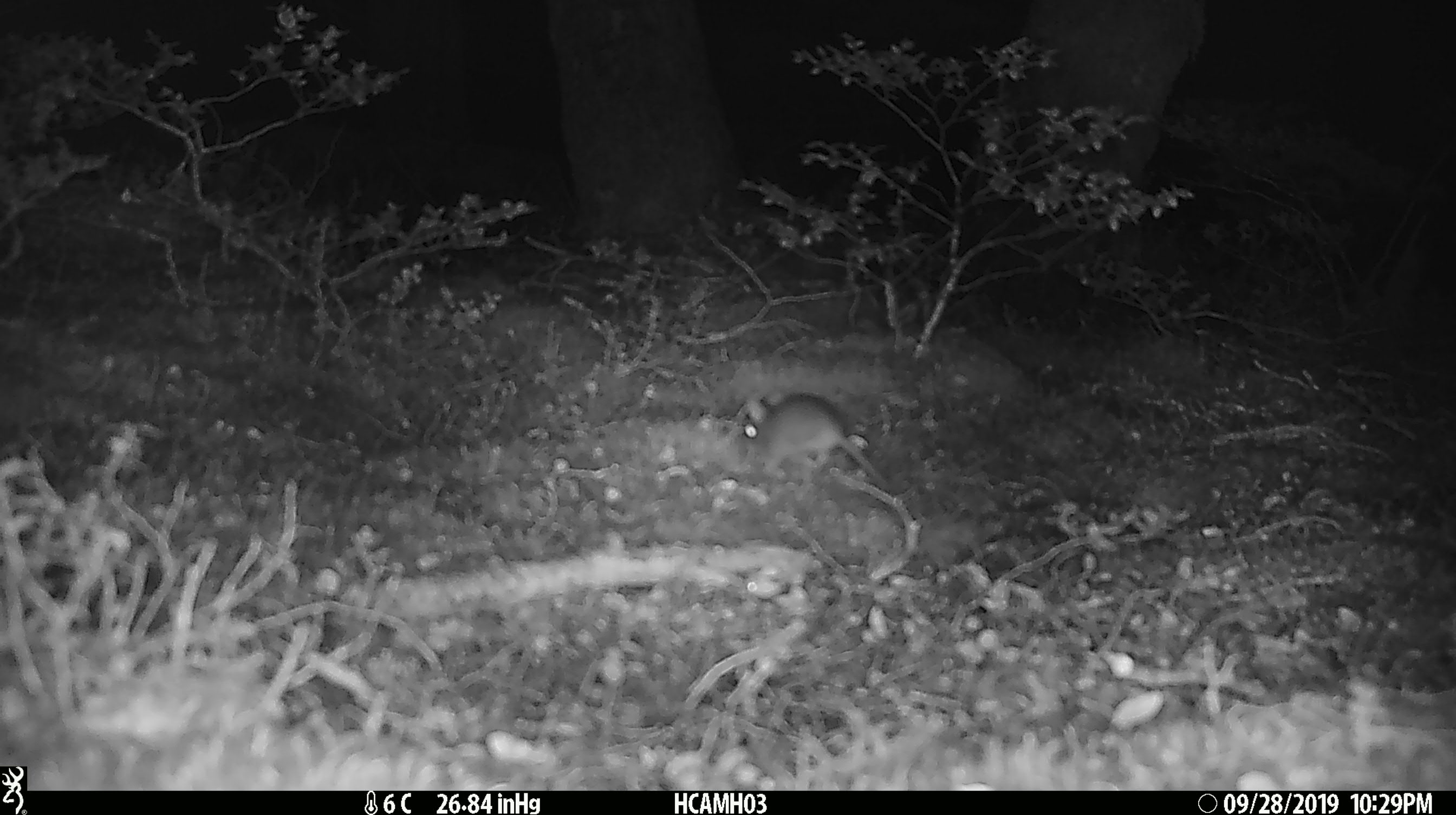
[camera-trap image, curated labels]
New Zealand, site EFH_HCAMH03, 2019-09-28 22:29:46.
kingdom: Animalia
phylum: Chordata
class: Mammalia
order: Rodentia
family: Muridae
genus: Mus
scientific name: Mus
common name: mouse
Mouse (Mus).